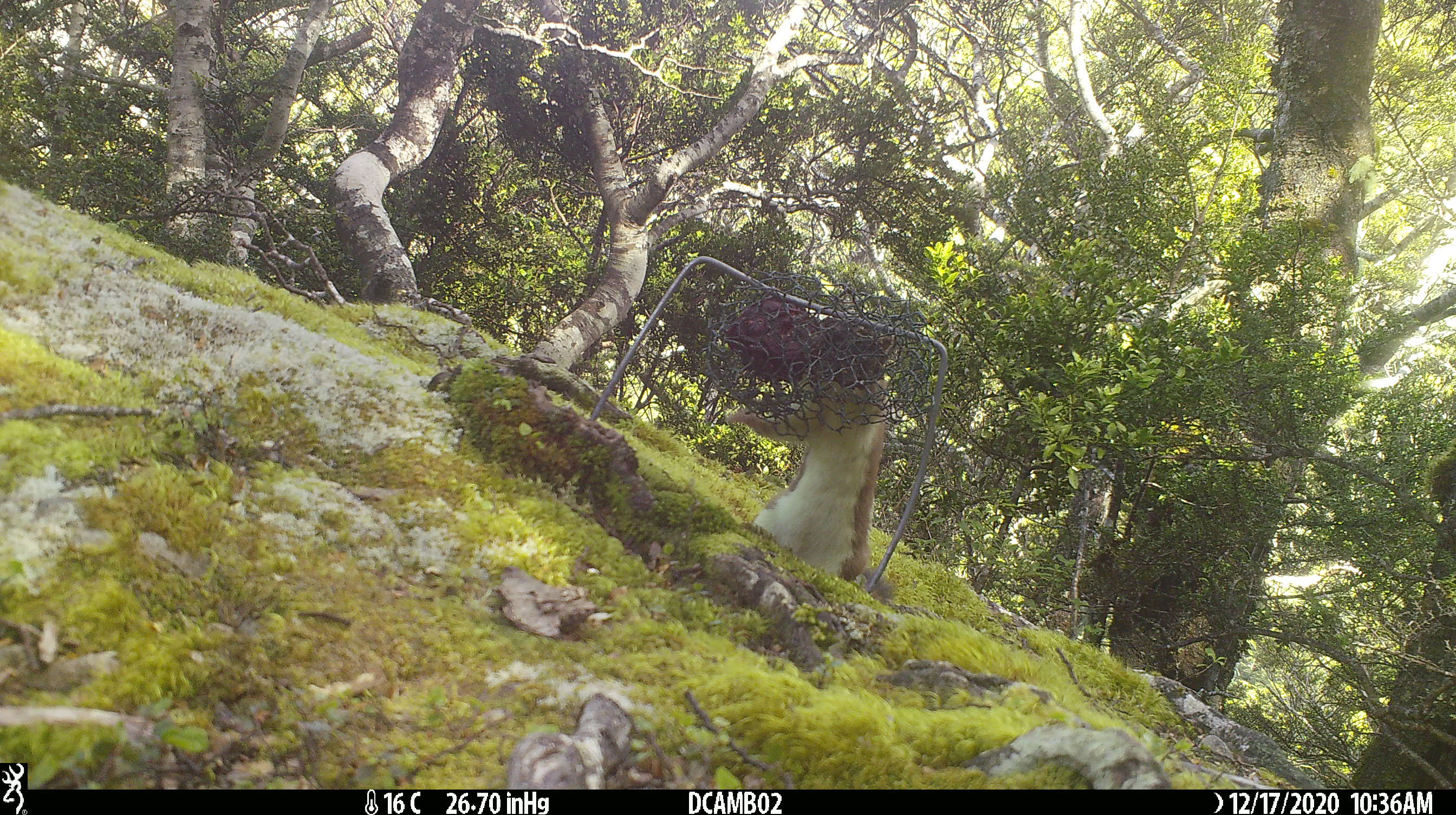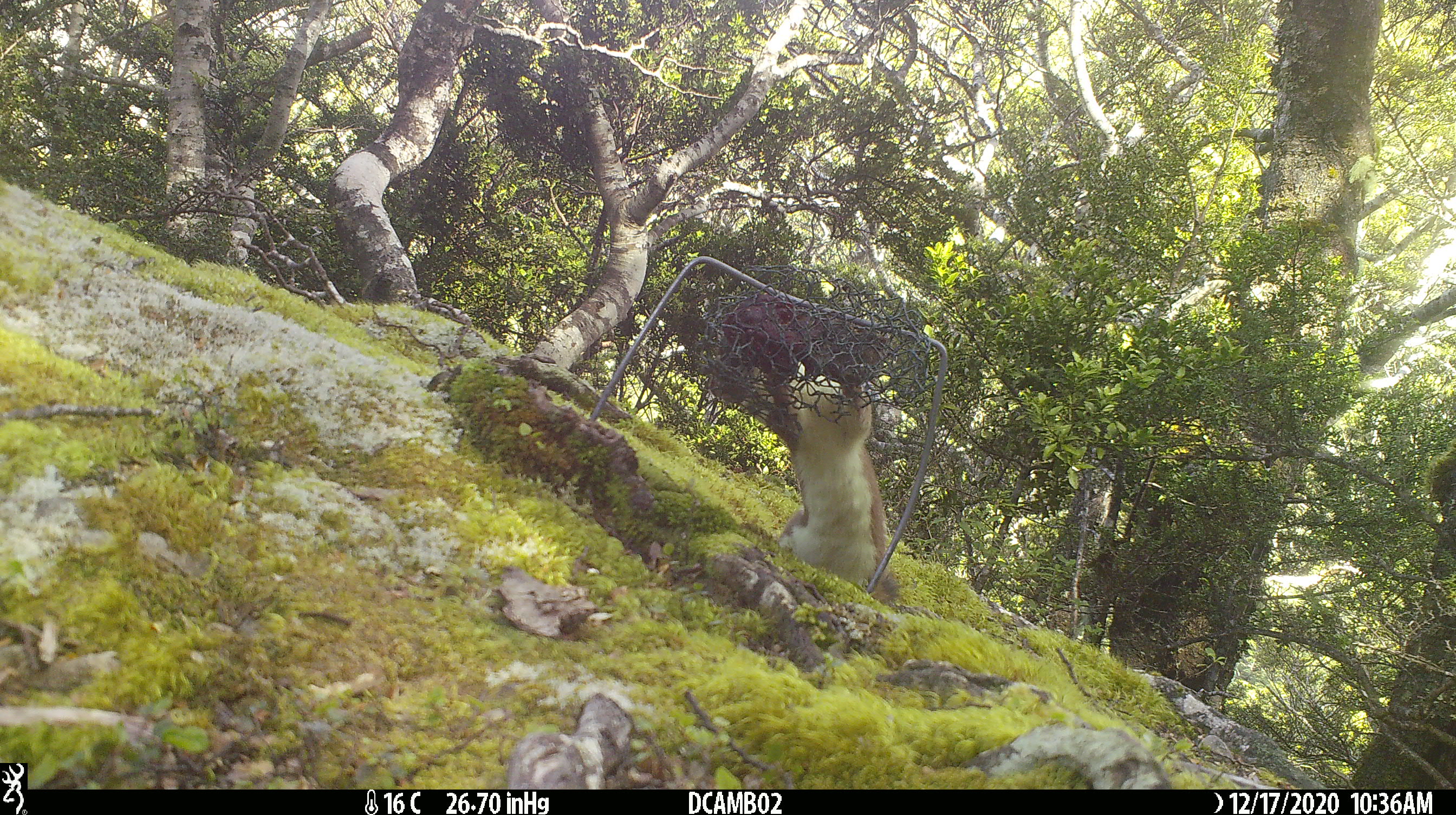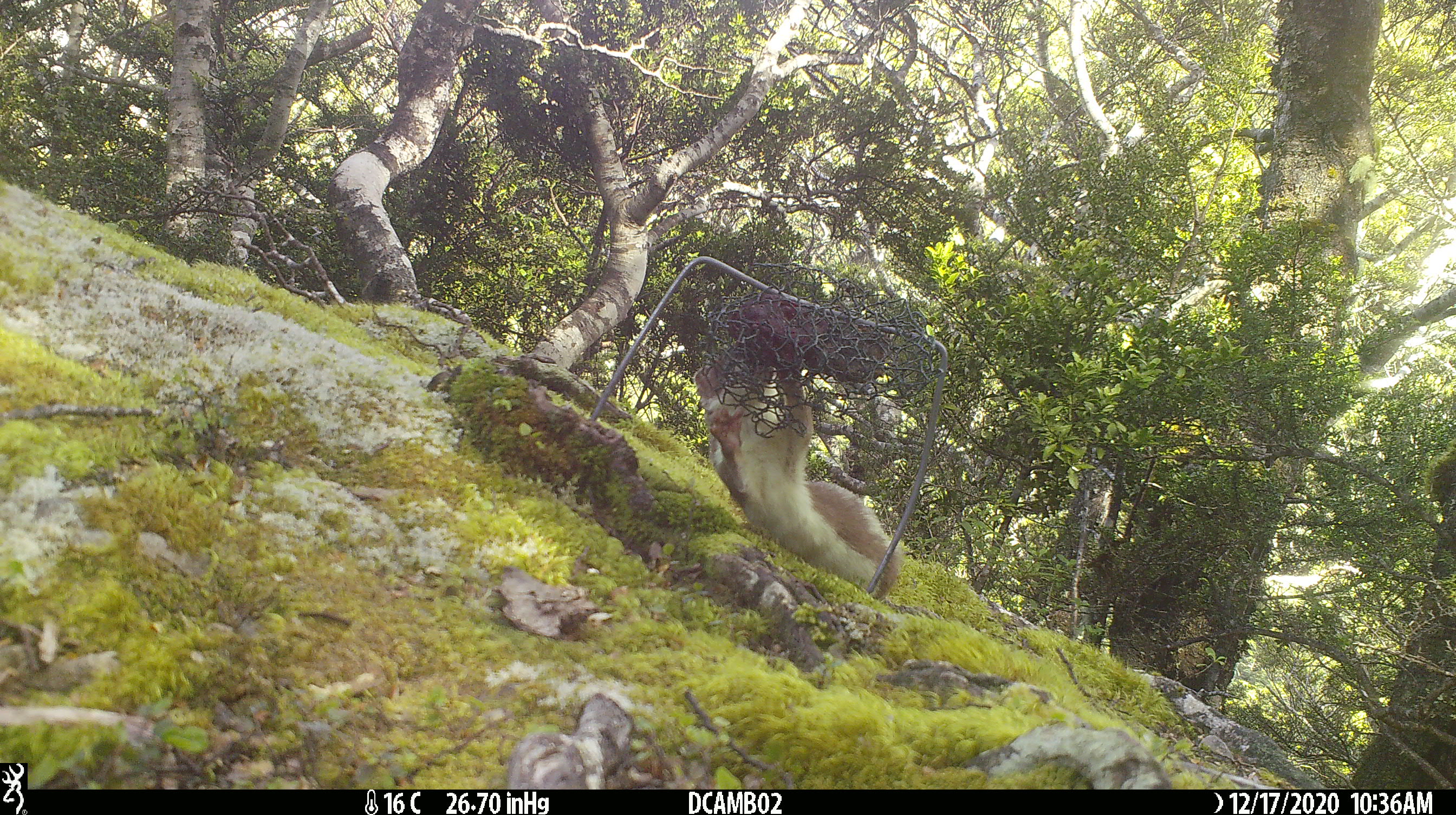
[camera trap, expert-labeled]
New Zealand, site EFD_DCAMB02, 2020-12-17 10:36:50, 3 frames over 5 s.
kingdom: Animalia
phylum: Chordata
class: Mammalia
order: Carnivora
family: Mustelidae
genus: Mustela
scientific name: Mustela erminea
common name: stoat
Stoat (Mustela erminea).